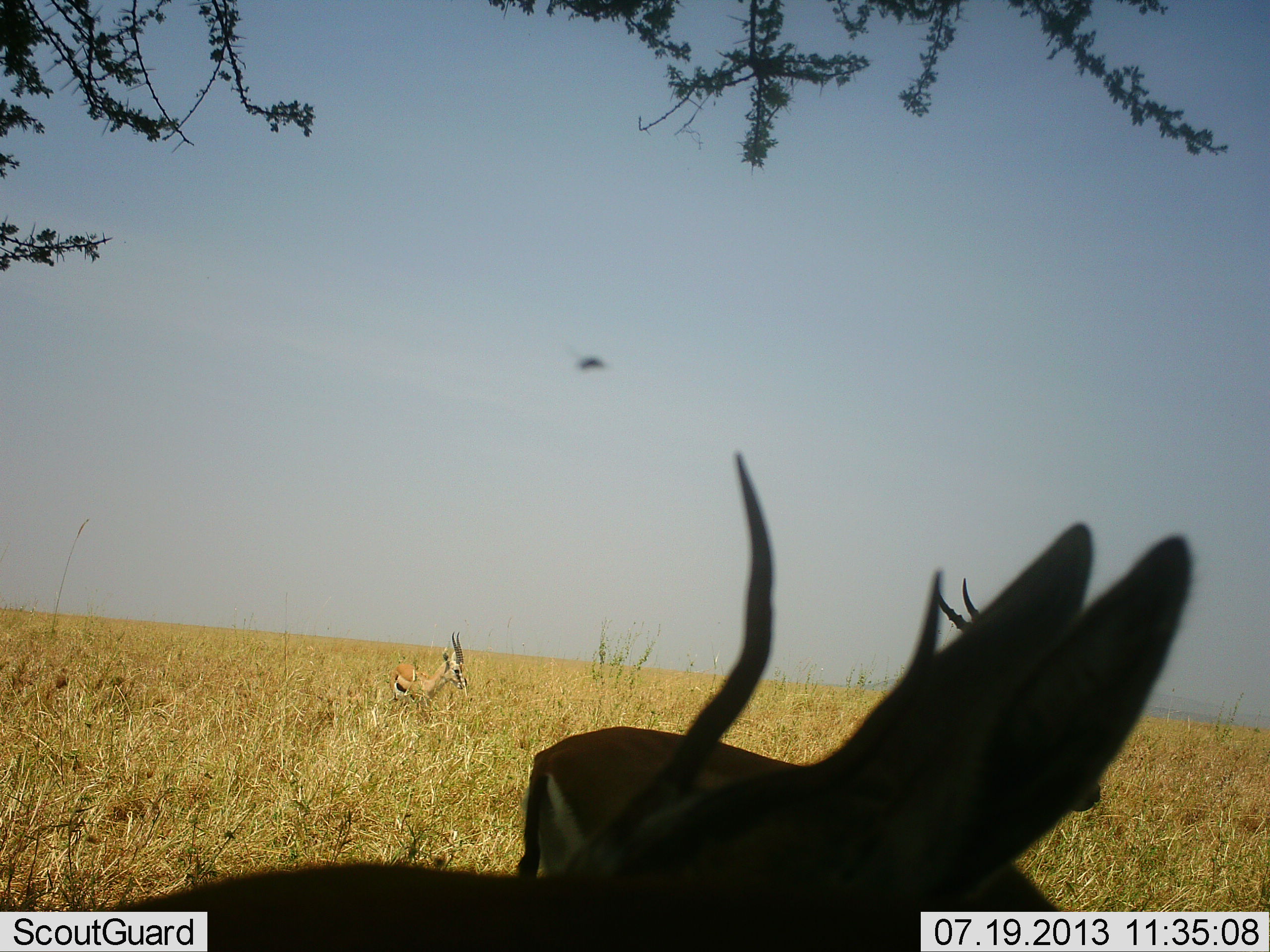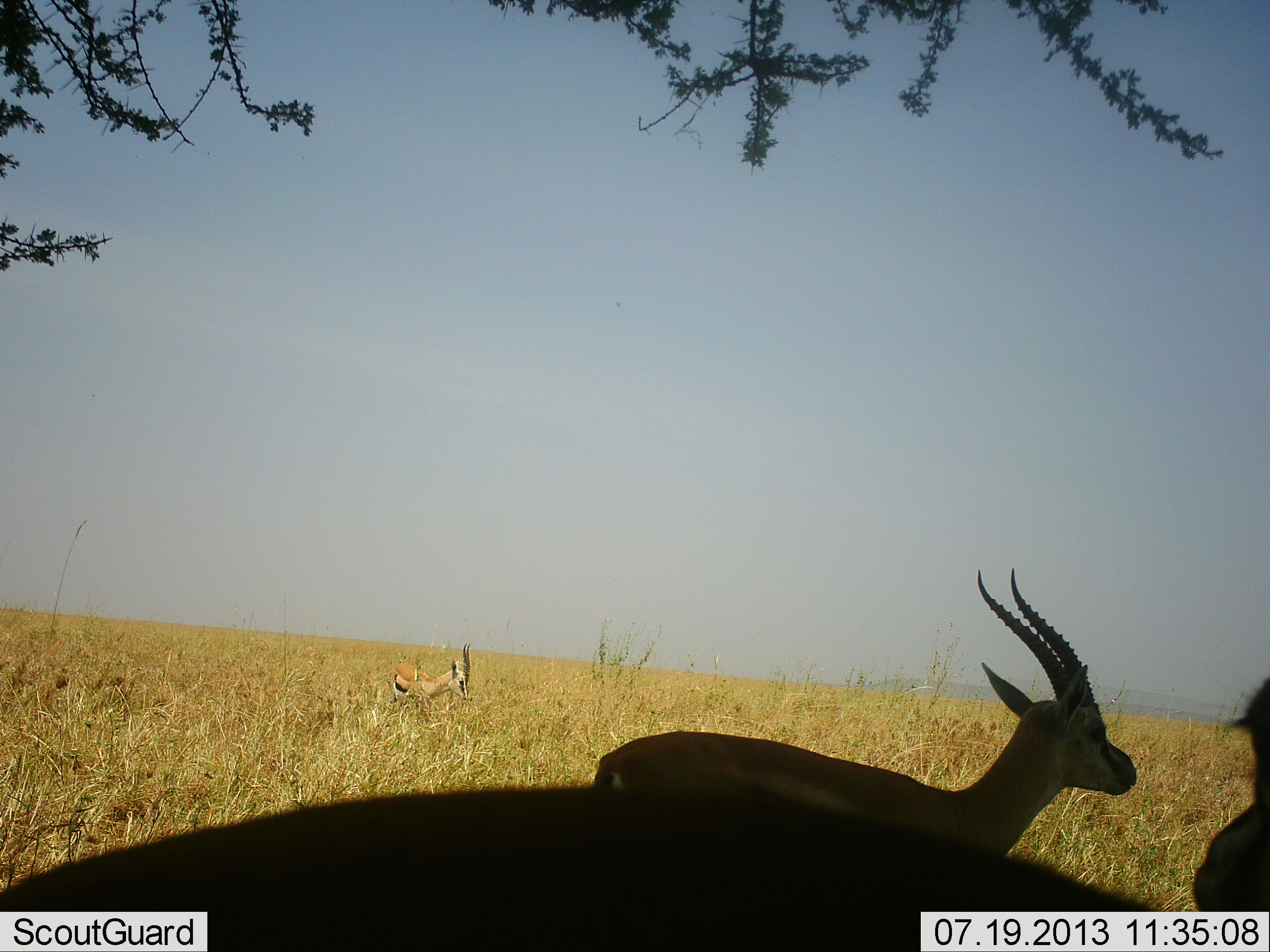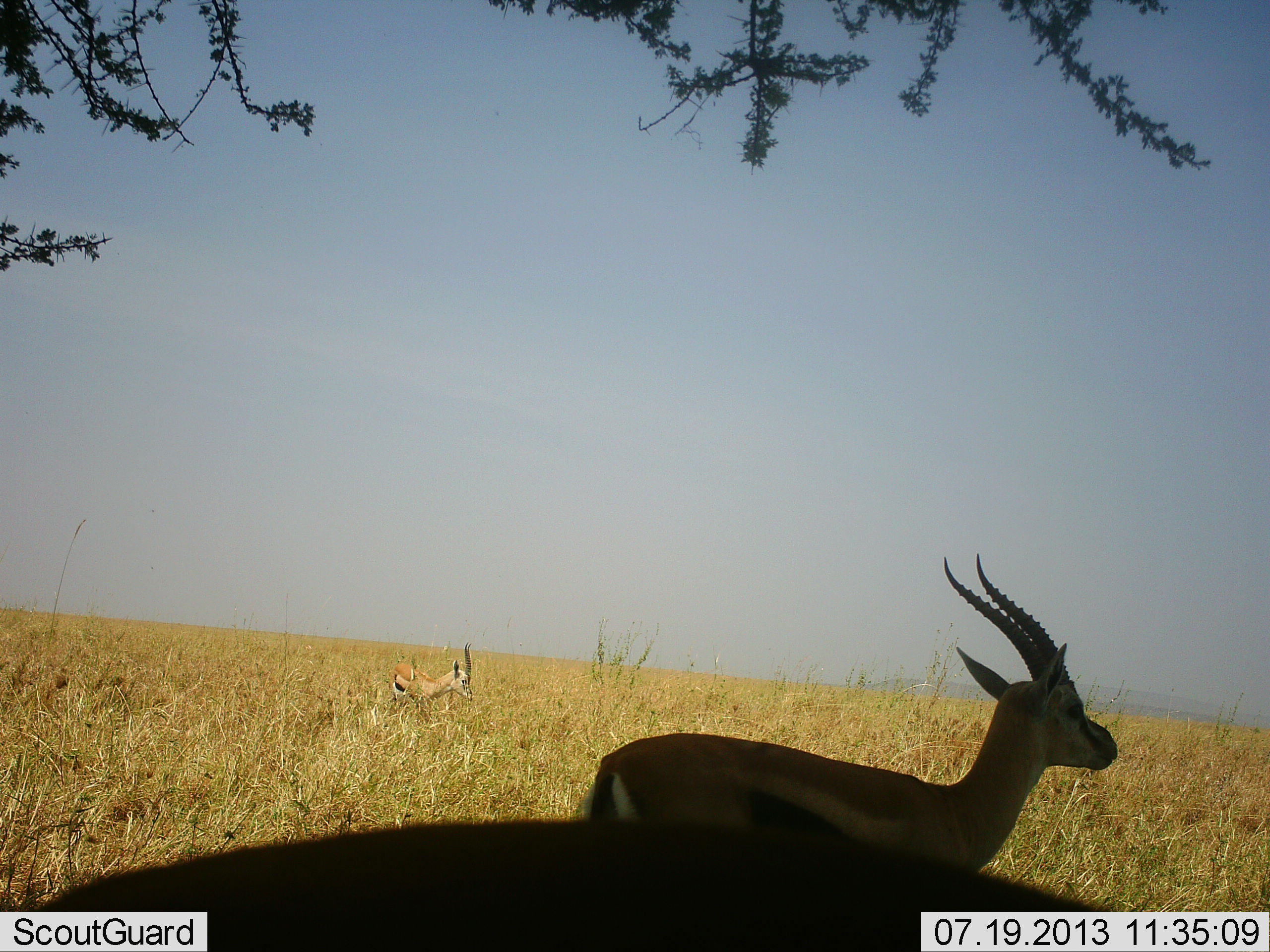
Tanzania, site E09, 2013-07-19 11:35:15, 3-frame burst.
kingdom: Animalia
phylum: Chordata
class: Mammalia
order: Artiodactyla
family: Bovidae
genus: Eudorcas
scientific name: Eudorcas thomsonii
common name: thomson's gazelle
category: gazellethomsons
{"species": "gazellethomsons (thomson's gazelle) (Eudorcas thomsonii)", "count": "3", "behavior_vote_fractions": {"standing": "85%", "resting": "9%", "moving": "30%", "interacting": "3%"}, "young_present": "3%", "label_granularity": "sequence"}